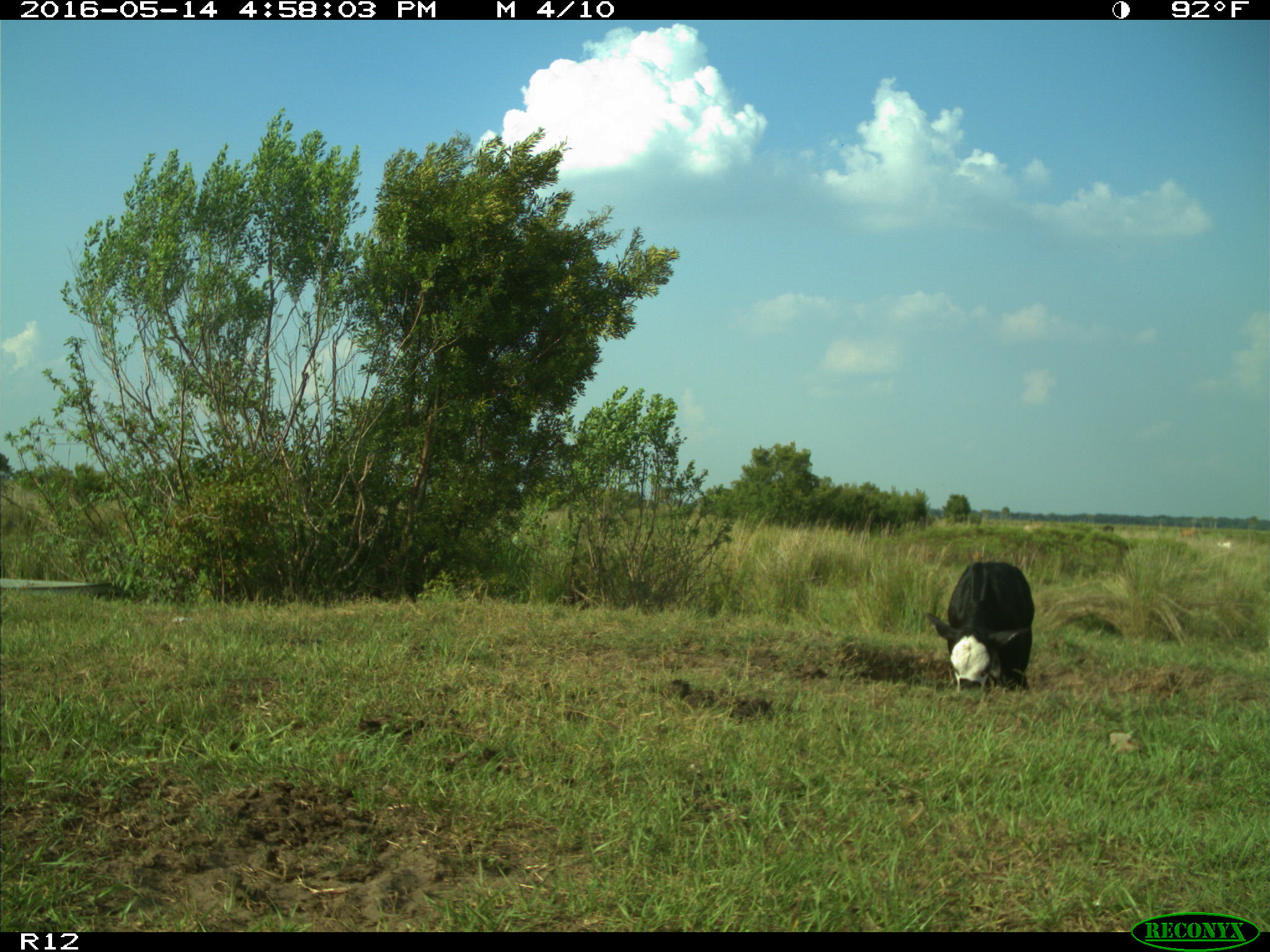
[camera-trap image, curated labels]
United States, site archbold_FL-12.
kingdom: Animalia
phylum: Chordata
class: Mammalia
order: Artiodactyla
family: Bovidae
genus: Bos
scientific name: Bos taurus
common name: domestic cow